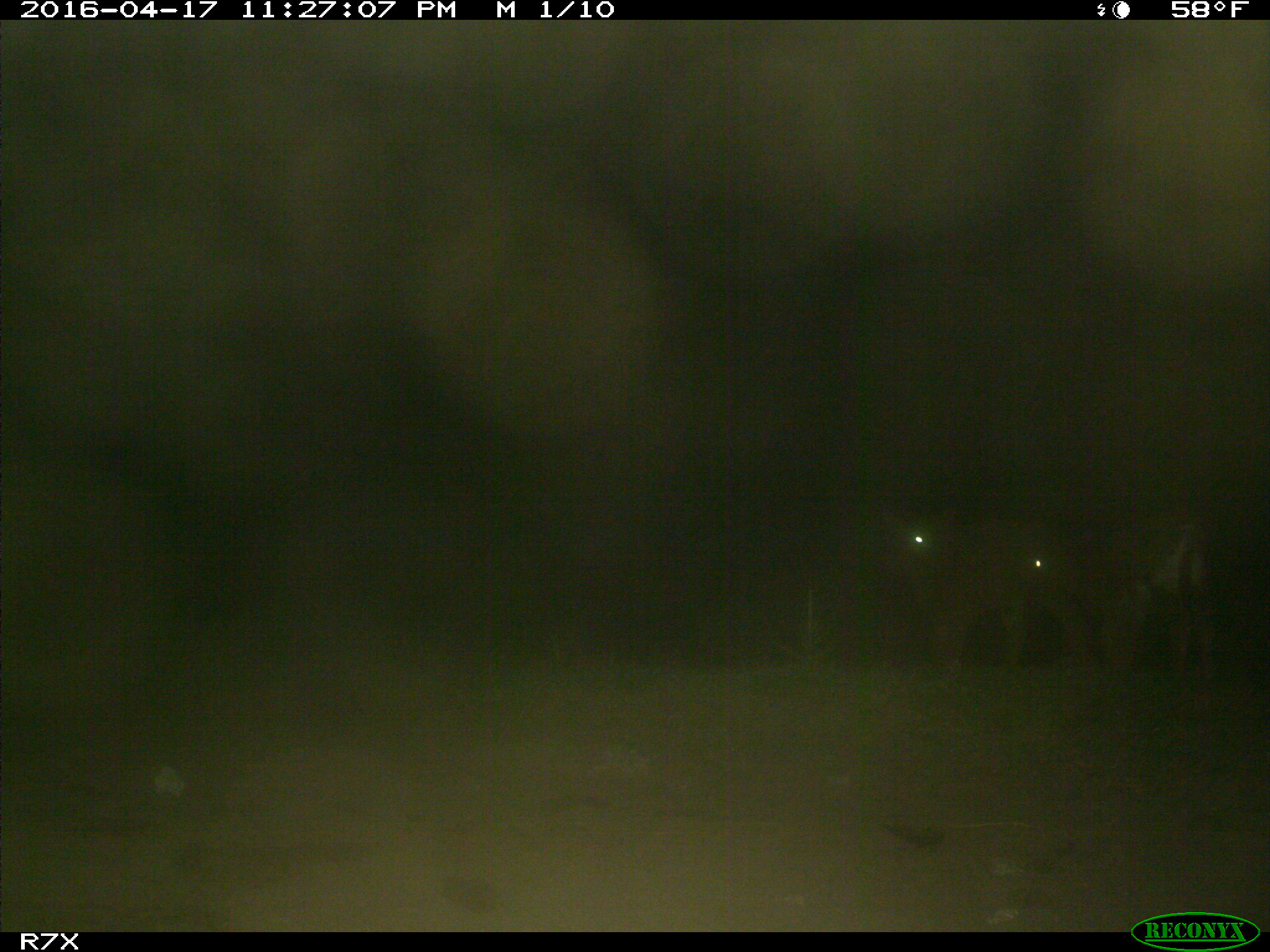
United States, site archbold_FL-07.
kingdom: Animalia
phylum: Chordata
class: Mammalia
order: Artiodactyla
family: Bovidae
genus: Bos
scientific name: Bos taurus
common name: domestic cow